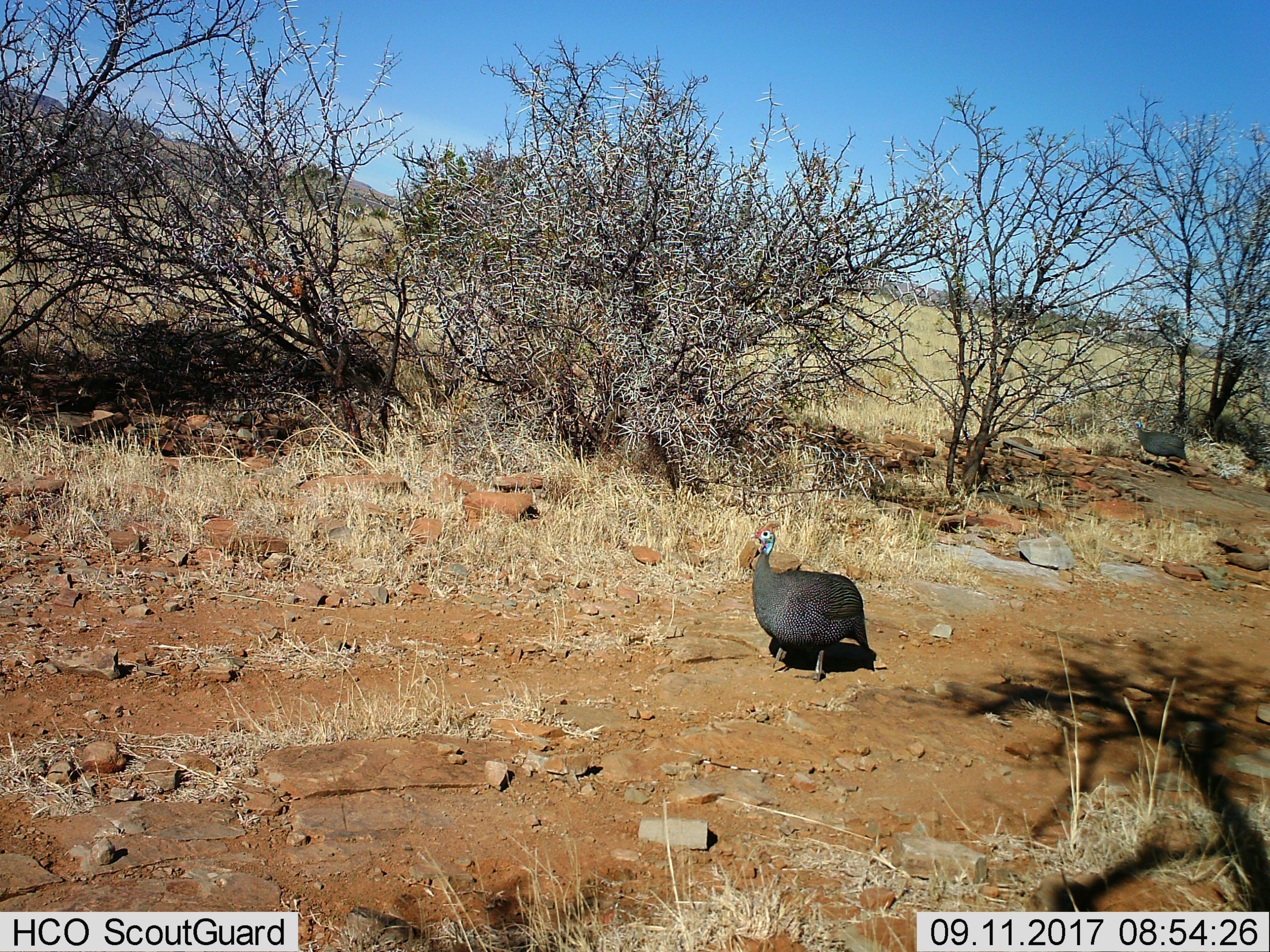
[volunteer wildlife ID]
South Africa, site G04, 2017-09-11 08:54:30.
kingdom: Animalia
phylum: Chordata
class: Aves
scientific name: Aves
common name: bird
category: birdother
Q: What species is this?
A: Birdother (bird) (Aves).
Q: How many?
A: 1.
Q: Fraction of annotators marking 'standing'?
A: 67%.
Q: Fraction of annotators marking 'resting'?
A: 0%.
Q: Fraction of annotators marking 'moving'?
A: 44%.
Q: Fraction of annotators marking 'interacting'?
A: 0%.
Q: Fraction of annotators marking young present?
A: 0%.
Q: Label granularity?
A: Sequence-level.